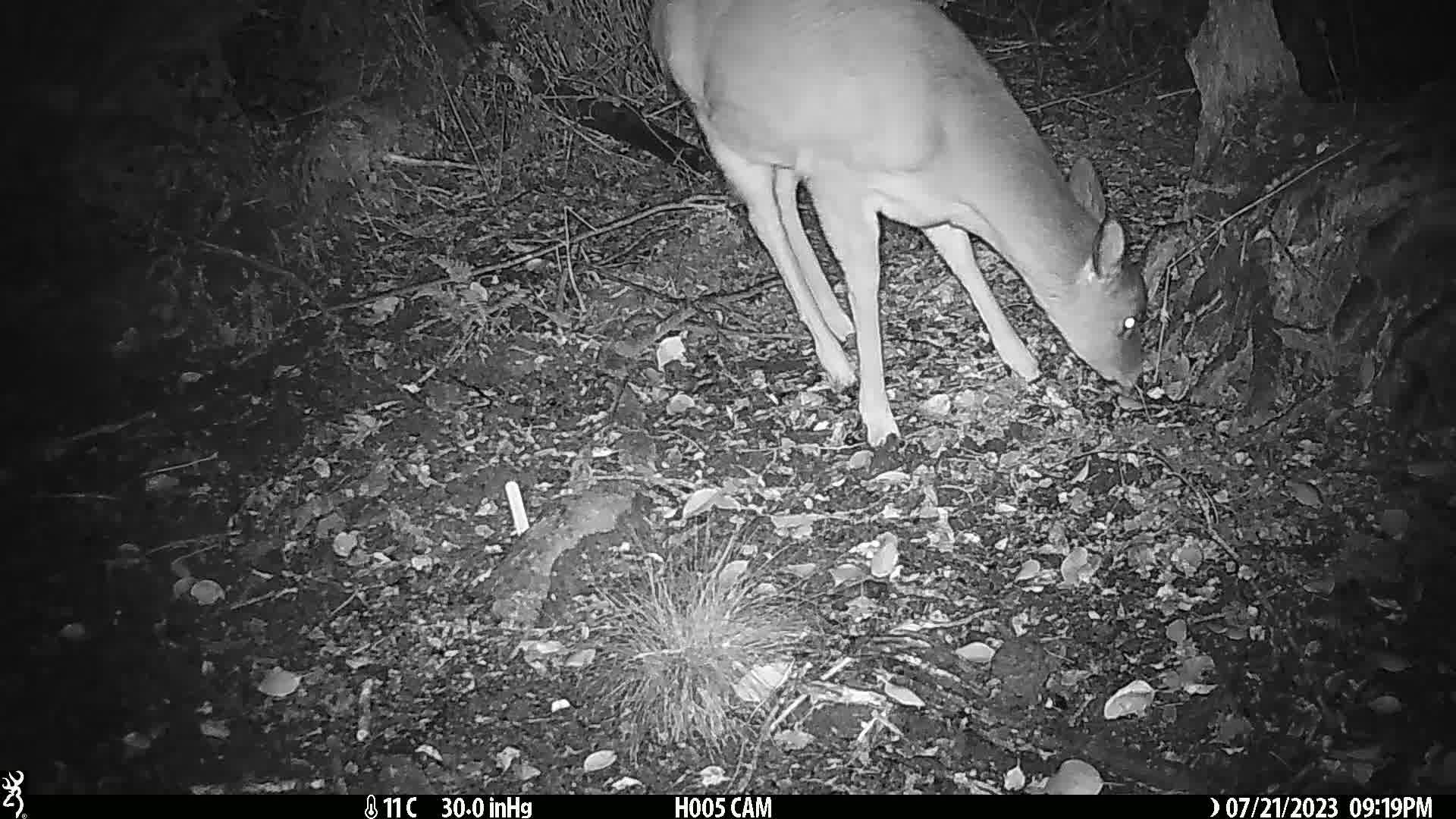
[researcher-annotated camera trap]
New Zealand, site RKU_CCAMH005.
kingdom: Animalia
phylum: Chordata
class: Mammalia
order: Artiodactyla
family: Cervidae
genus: Odocoileus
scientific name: Odocoileus virginianus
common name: white-tailed deer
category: white tailed deer